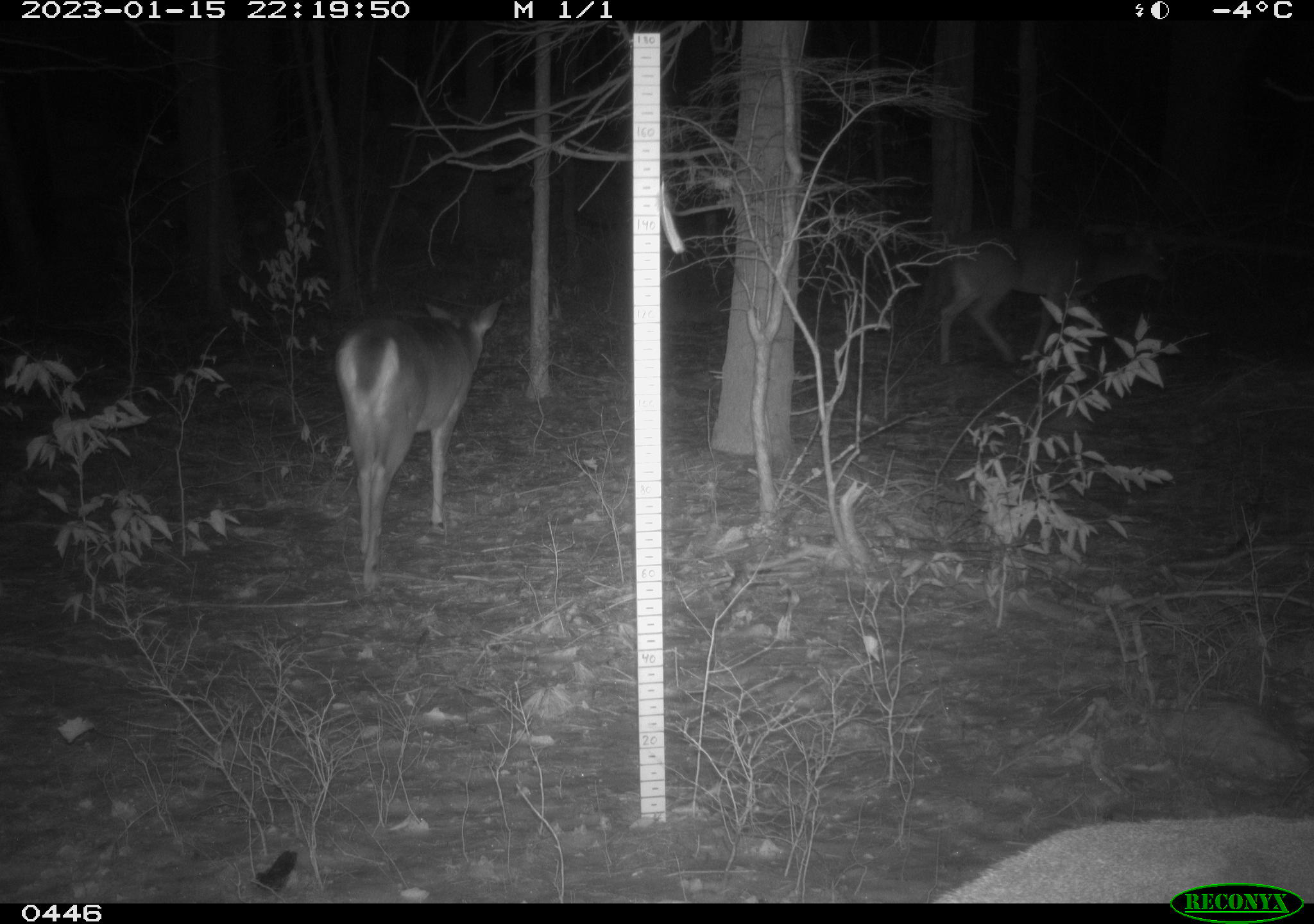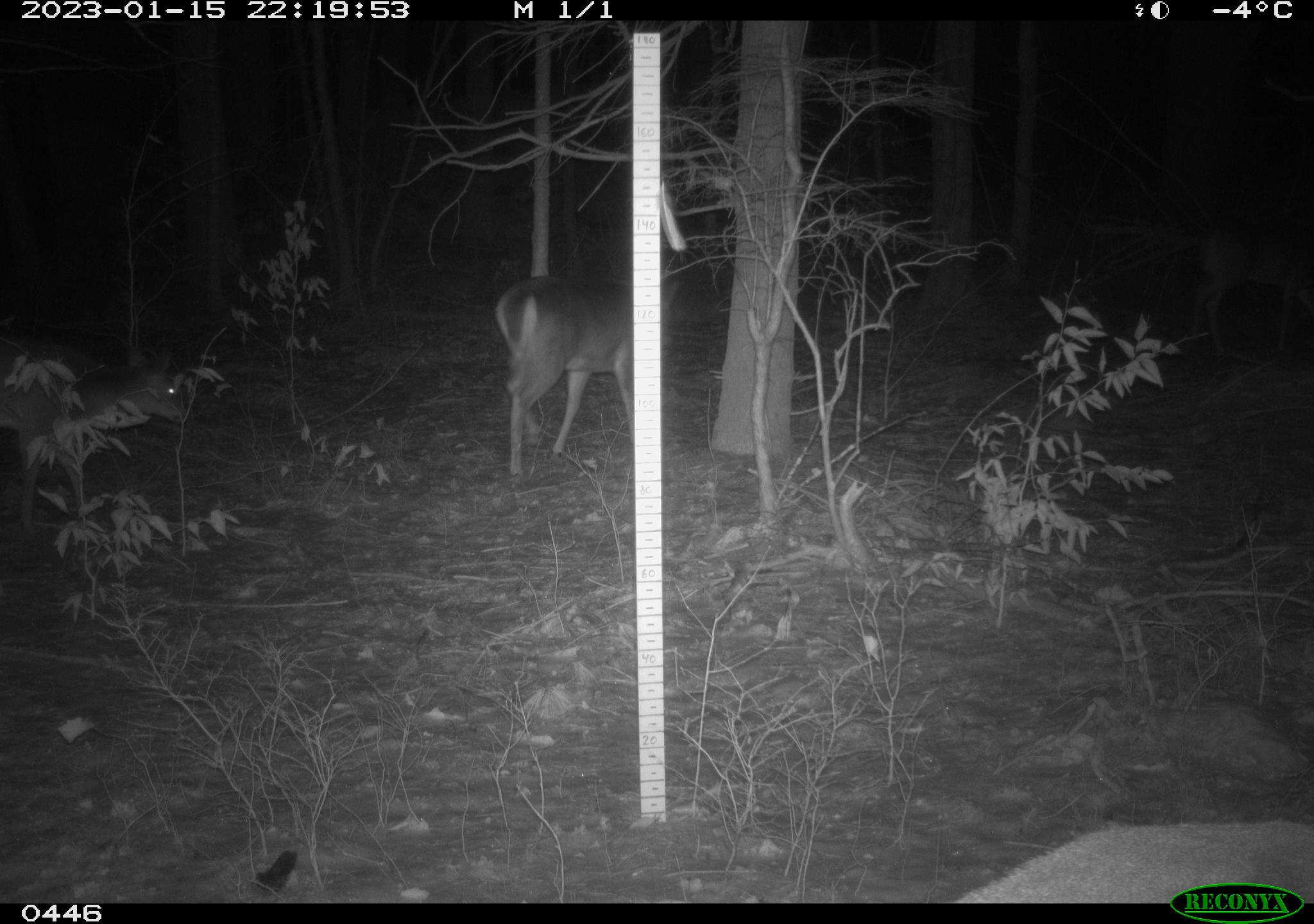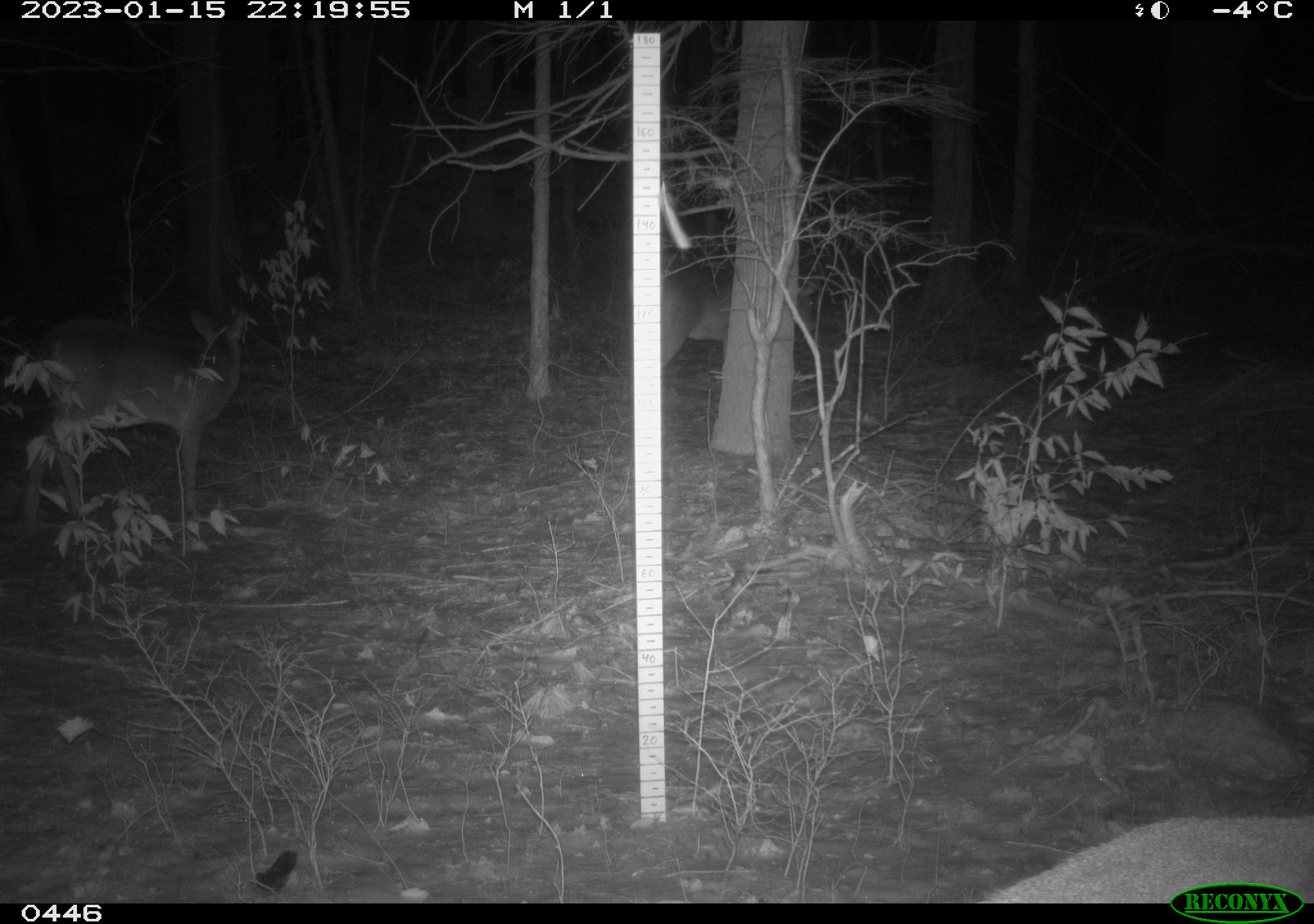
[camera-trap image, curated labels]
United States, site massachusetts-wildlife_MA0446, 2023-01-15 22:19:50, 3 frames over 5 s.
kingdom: Animalia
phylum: Chordata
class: Mammalia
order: Artiodactyla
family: Cervidae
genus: Odocoileus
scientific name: Odocoileus virginianus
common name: white-tailed deer